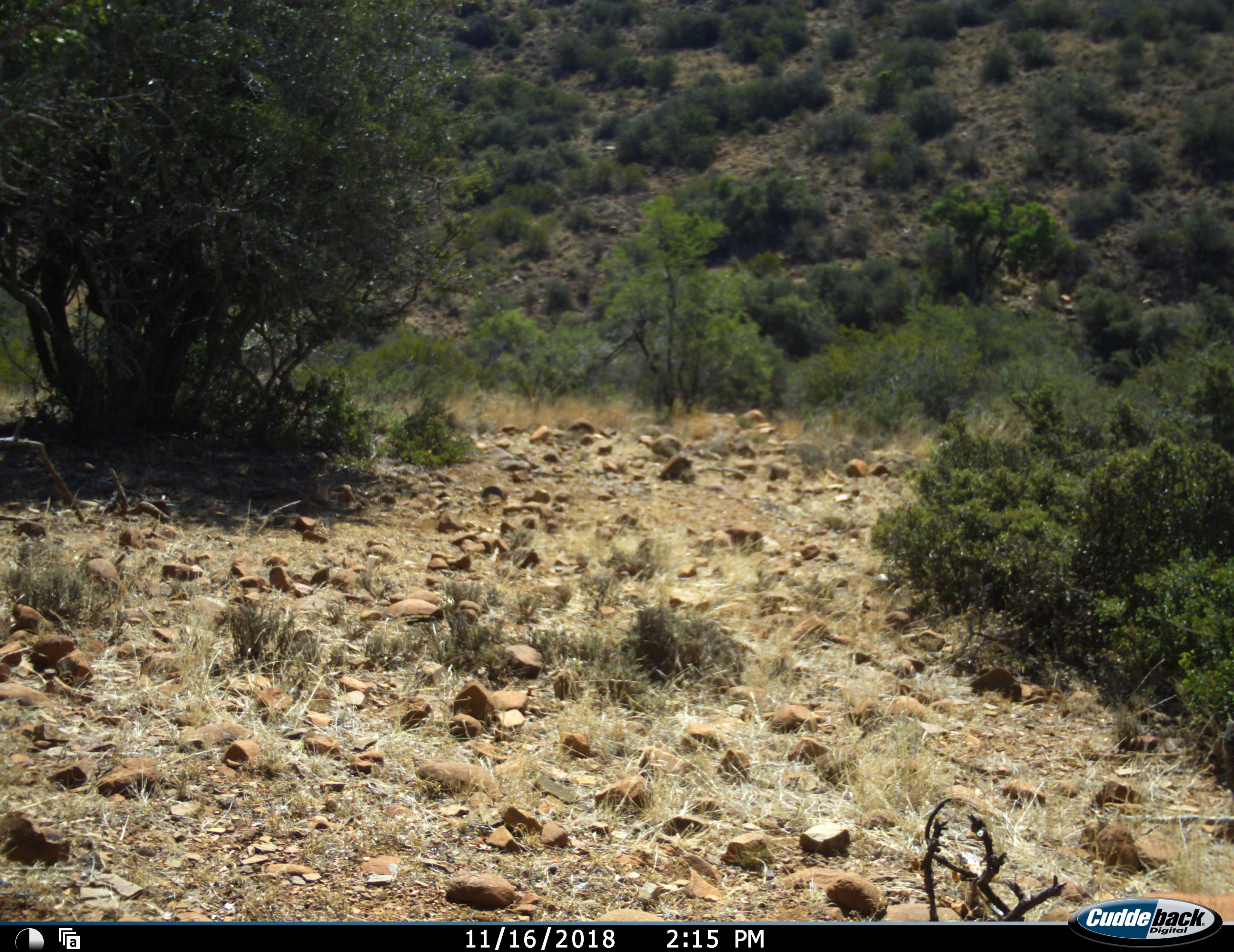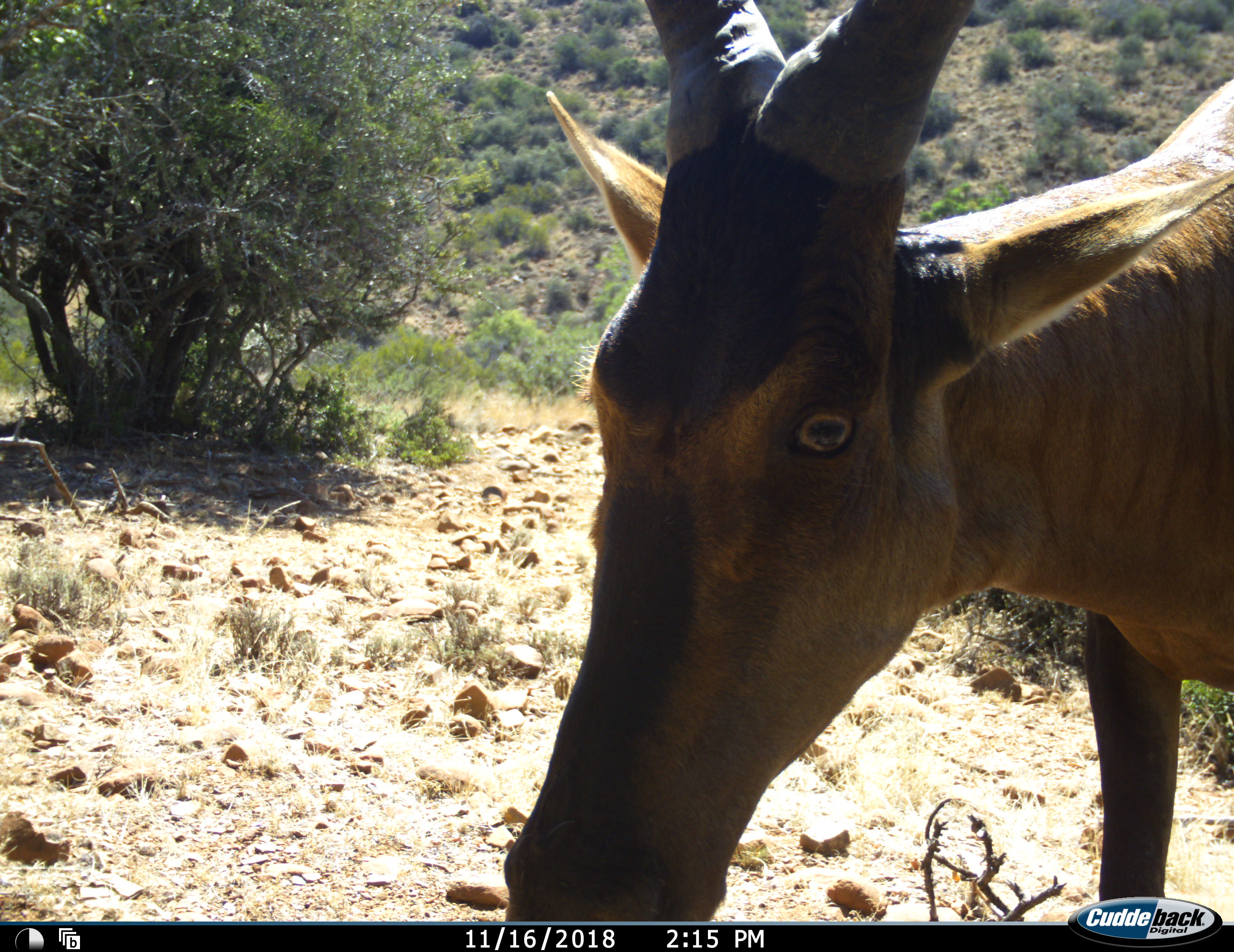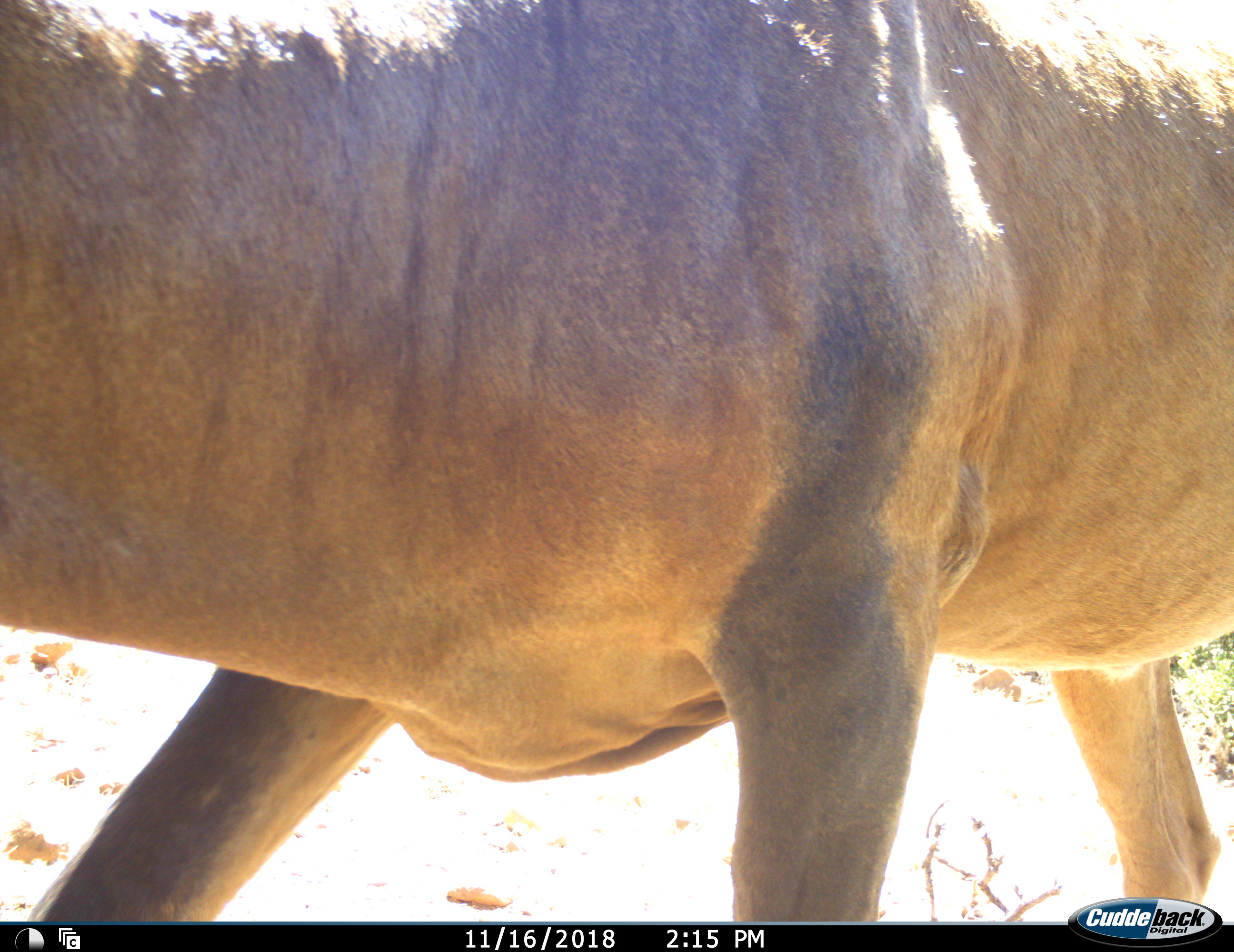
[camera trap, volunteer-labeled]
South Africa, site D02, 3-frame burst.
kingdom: Animalia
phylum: Chordata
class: Mammalia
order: Artiodactyla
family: Bovidae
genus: Alcelaphus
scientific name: Alcelaphus buselaphus caama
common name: red hartebeest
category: hartebeestred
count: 1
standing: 0%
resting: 0%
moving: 100%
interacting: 0%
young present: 0%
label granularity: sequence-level